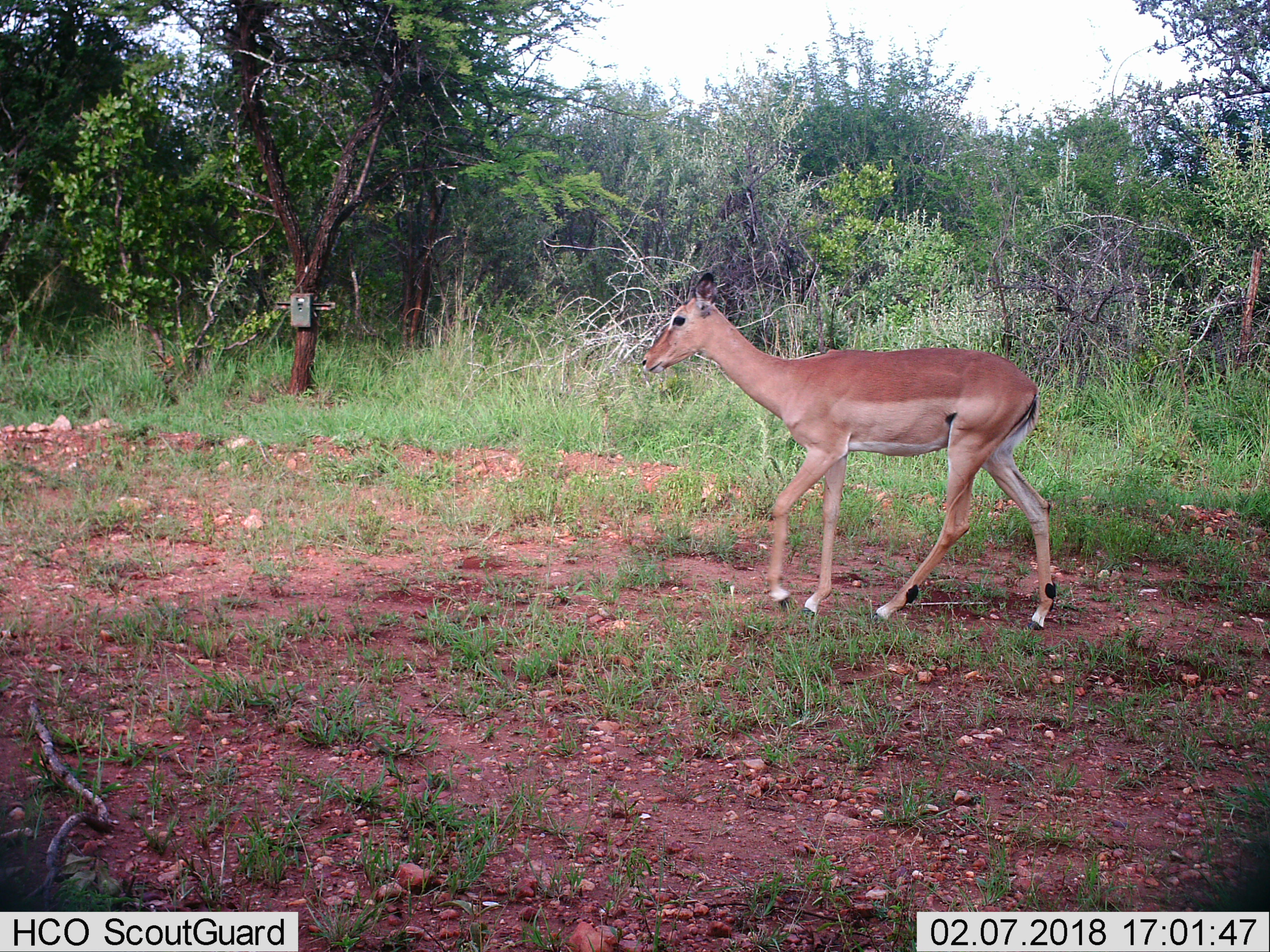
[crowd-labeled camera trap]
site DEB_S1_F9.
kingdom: Animalia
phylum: Chordata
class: Mammalia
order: Artiodactyla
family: Bovidae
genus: Aepyceros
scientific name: Aepyceros melampus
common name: impala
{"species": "impala (Aepyceros melampus)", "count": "1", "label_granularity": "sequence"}